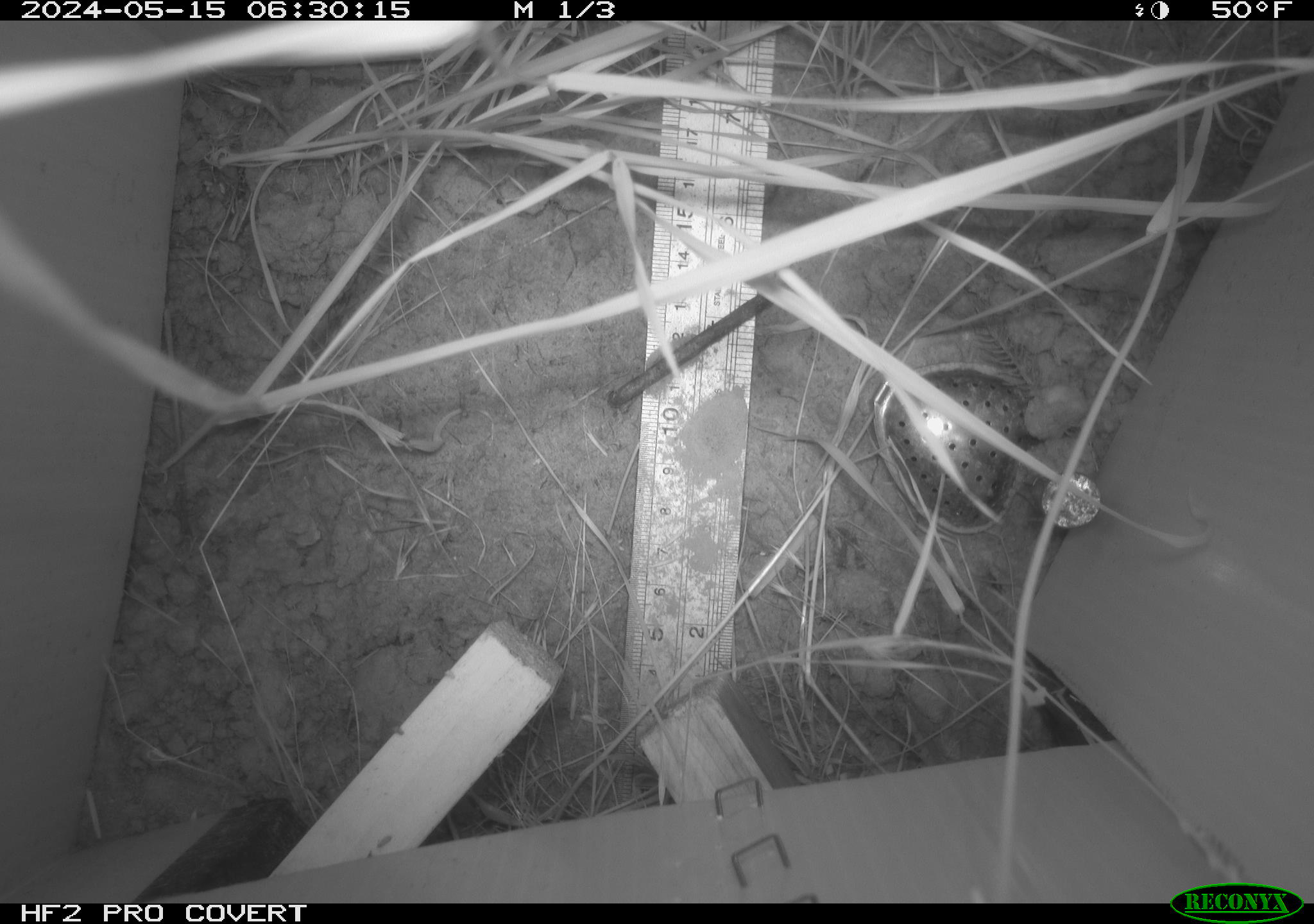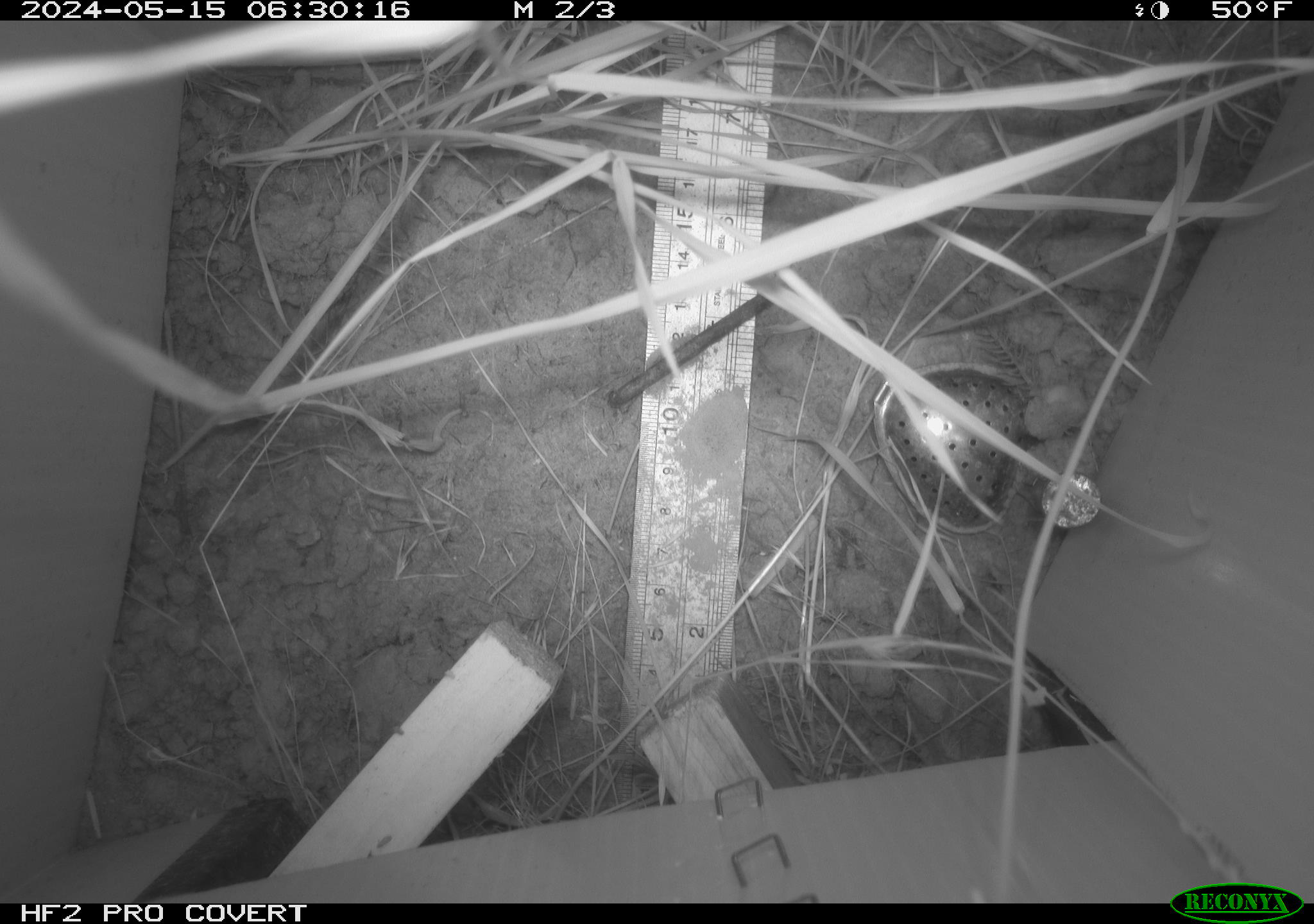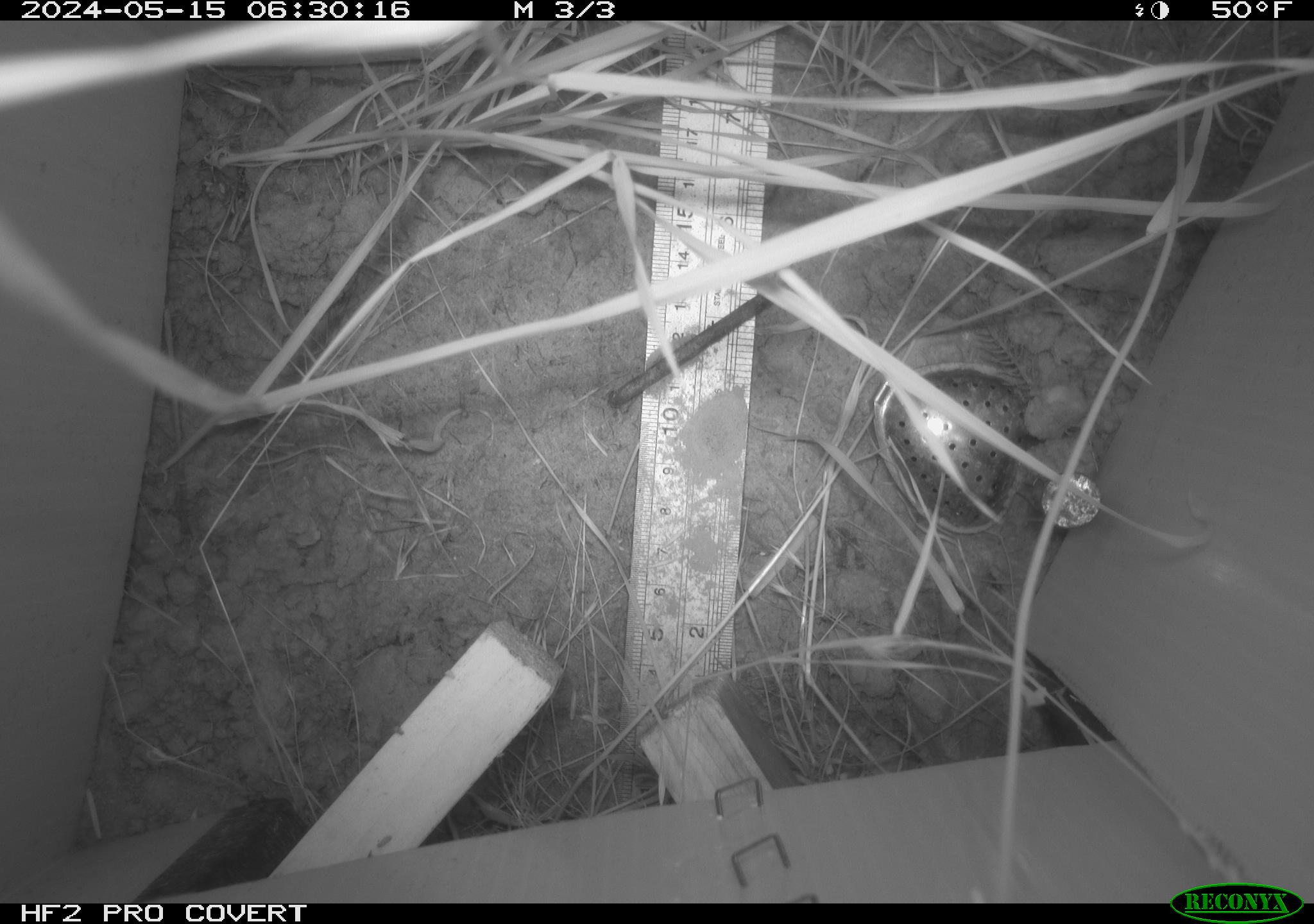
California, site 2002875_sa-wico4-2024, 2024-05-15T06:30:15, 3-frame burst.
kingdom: Animalia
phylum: Chordata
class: Mammalia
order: Rodentia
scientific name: Rodentia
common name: rodent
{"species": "rodent (Rodentia)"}